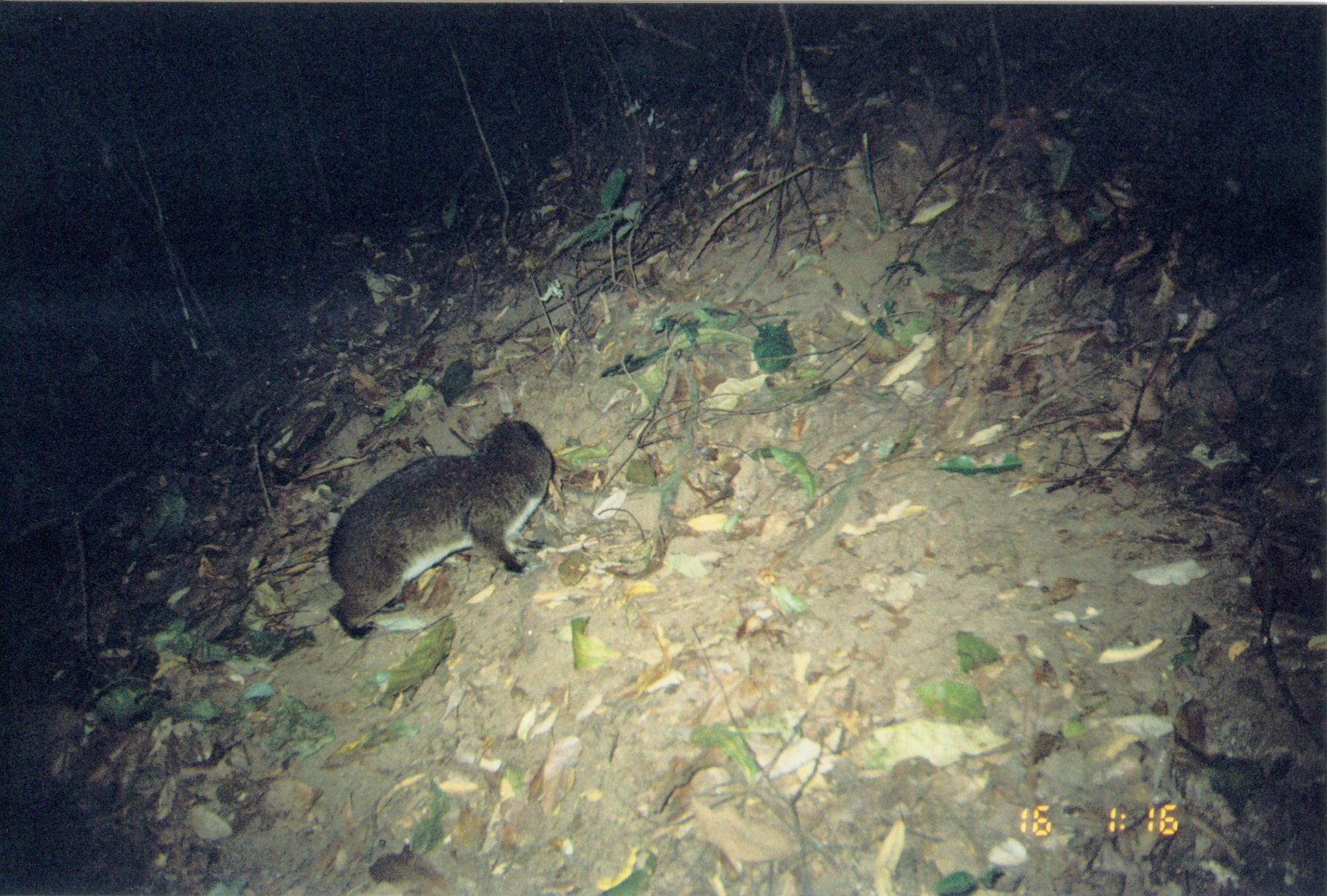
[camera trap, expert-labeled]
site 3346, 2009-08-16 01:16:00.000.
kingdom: Animalia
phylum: Chordata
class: Mammalia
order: Hyracoidea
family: Procaviidae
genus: Dendrohyrax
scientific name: Dendrohyrax arboreus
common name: southern tree hyrax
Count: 1.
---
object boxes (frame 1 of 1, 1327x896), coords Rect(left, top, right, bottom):
dendrohyrax arboreus: Rect(325, 417, 555, 642)